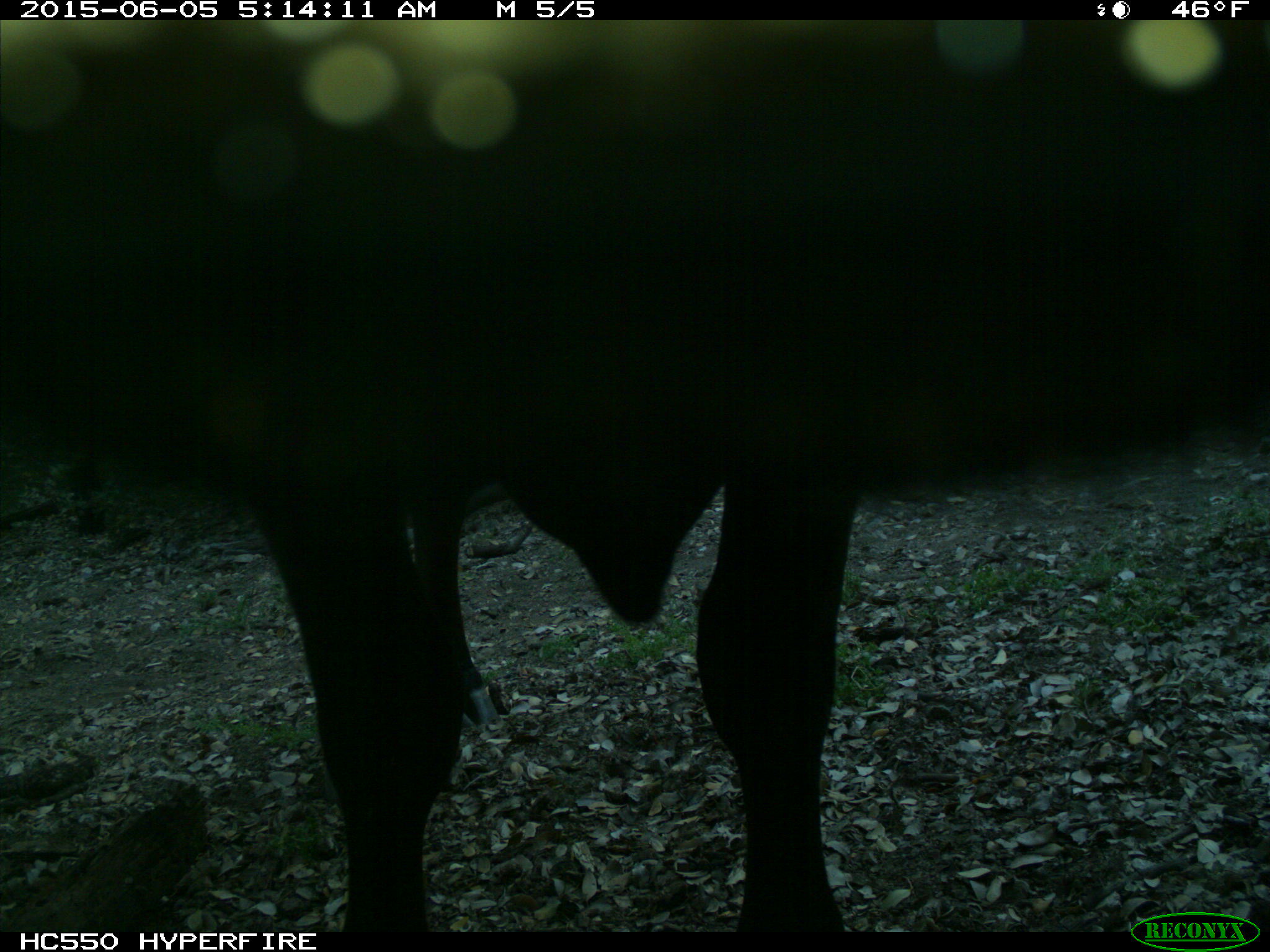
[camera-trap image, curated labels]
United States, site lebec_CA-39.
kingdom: Animalia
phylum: Chordata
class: Mammalia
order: Artiodactyla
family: Bovidae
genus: Bos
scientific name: Bos taurus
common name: domestic cow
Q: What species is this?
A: Bos taurus (domestic cow).